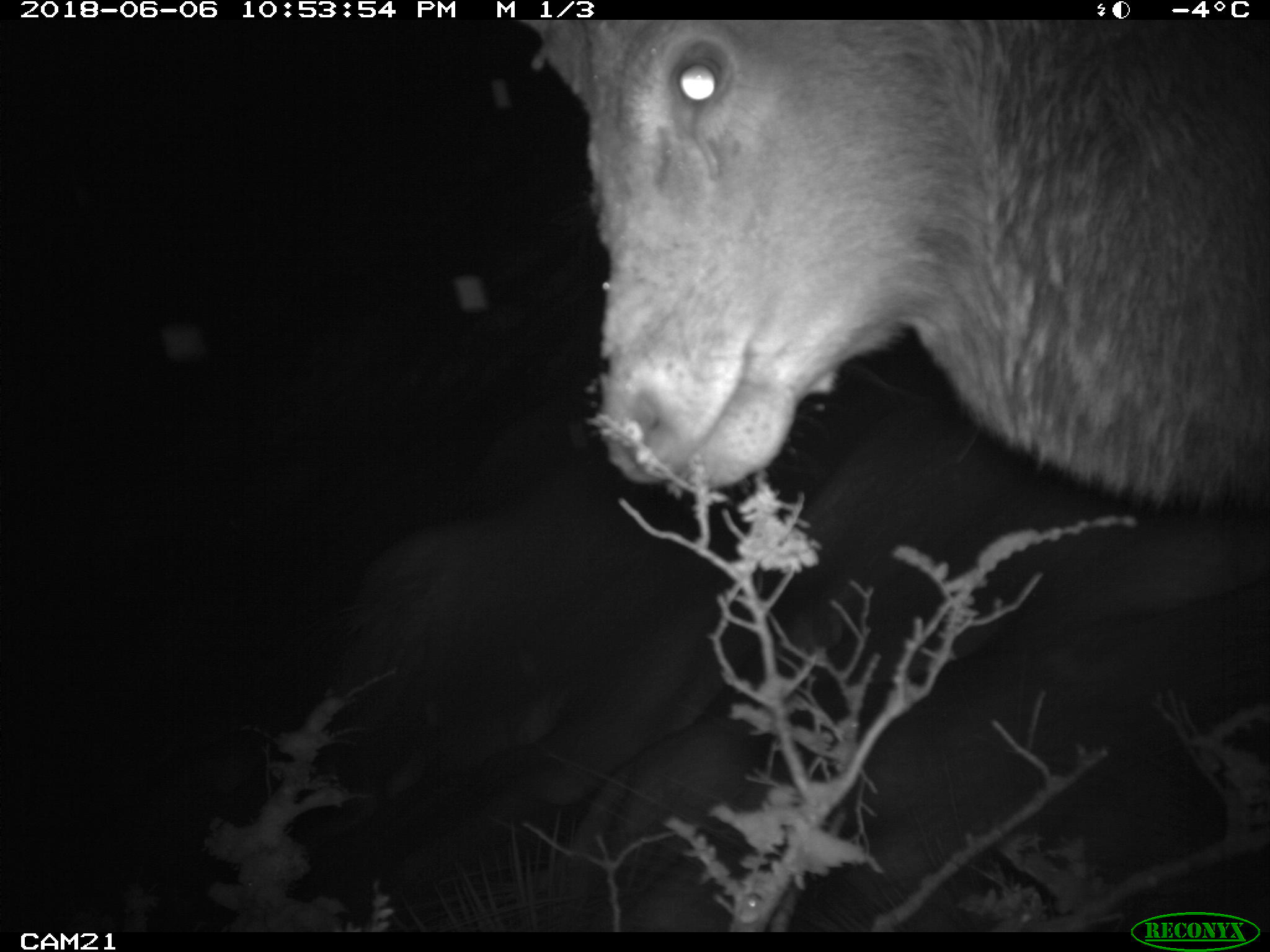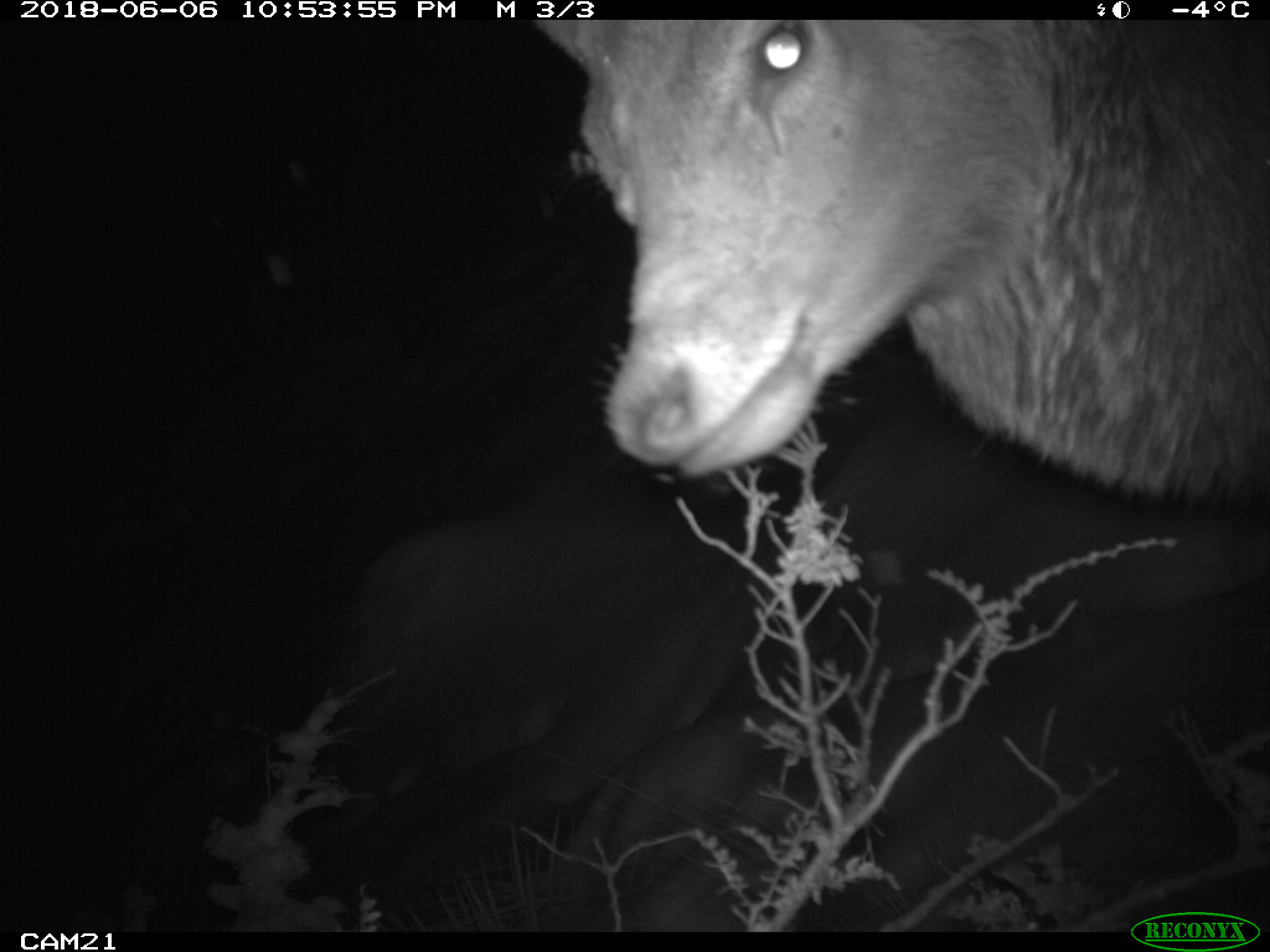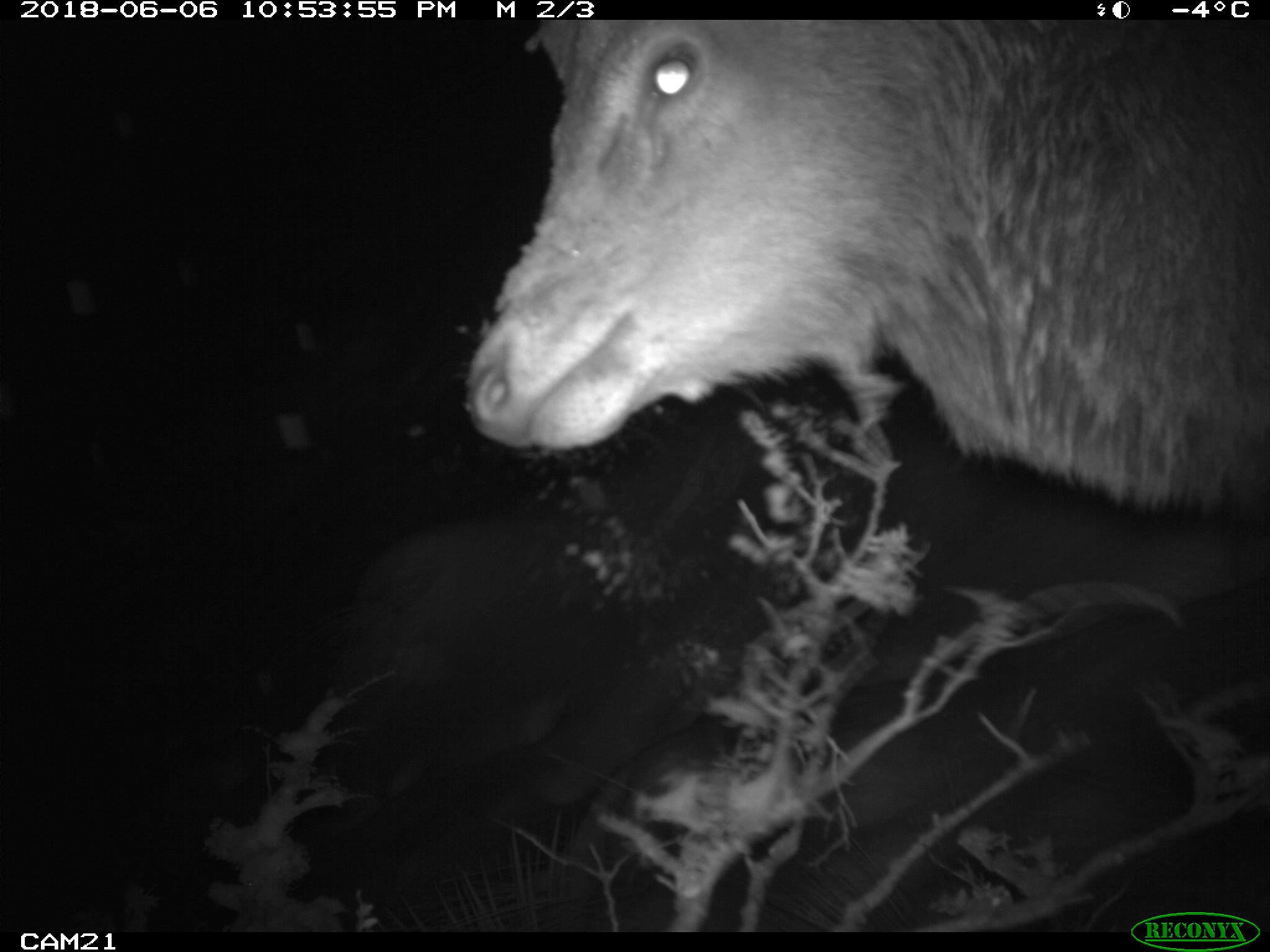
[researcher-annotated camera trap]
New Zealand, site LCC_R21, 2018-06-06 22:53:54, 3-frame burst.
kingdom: Animalia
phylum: Chordata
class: Mammalia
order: Artiodactyla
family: Cervidae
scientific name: Cervidae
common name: deer